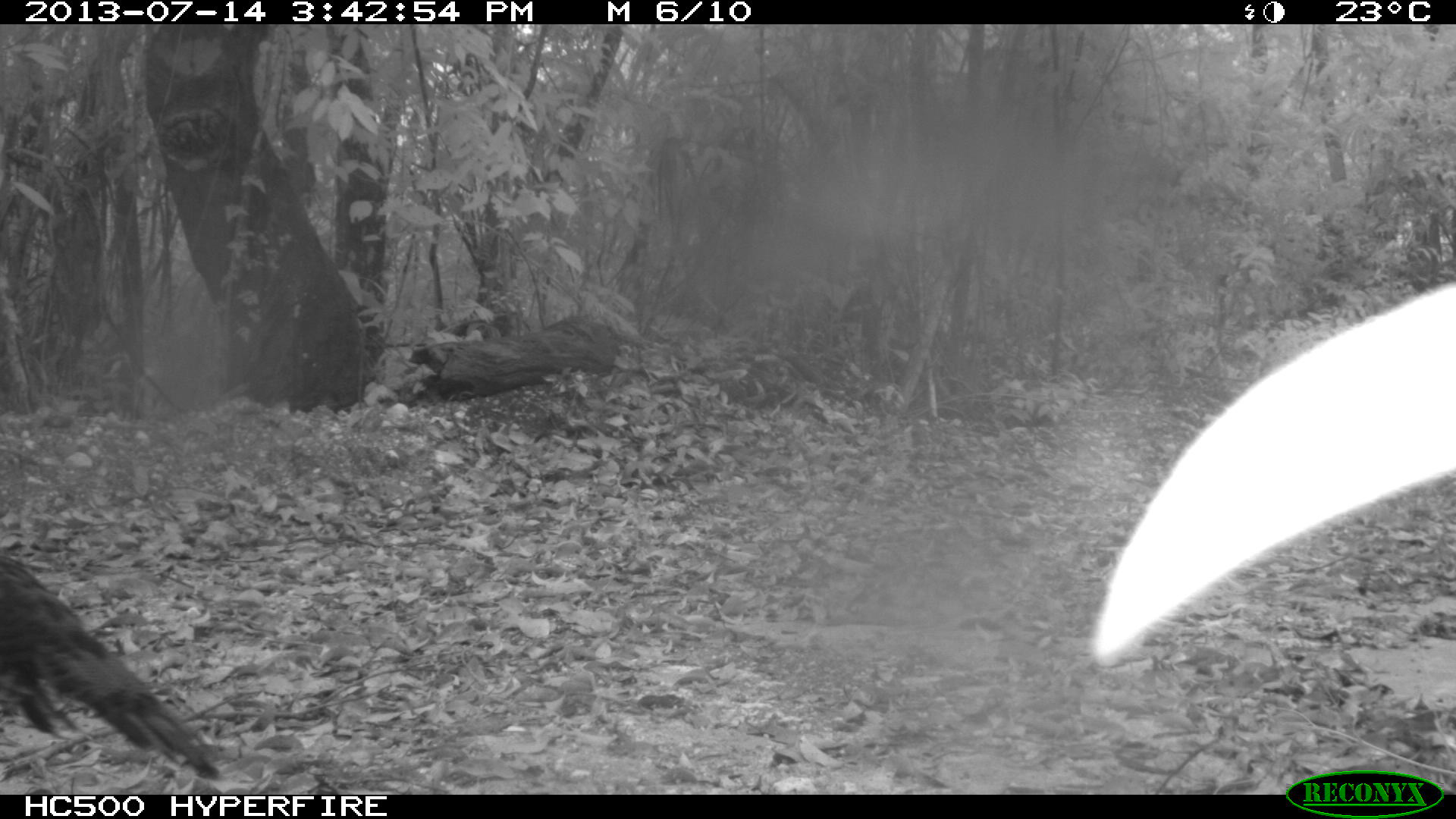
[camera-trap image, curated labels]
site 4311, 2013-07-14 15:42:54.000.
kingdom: Animalia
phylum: Chordata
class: Aves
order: Galliformes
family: Phasianidae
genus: Meleagris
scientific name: Meleagris ocellata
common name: ocellated turkey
Meleagris ocellata (ocellated turkey), count 2.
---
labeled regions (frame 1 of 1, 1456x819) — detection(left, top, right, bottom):
meleagris ocellata: detection(0, 551, 222, 781)